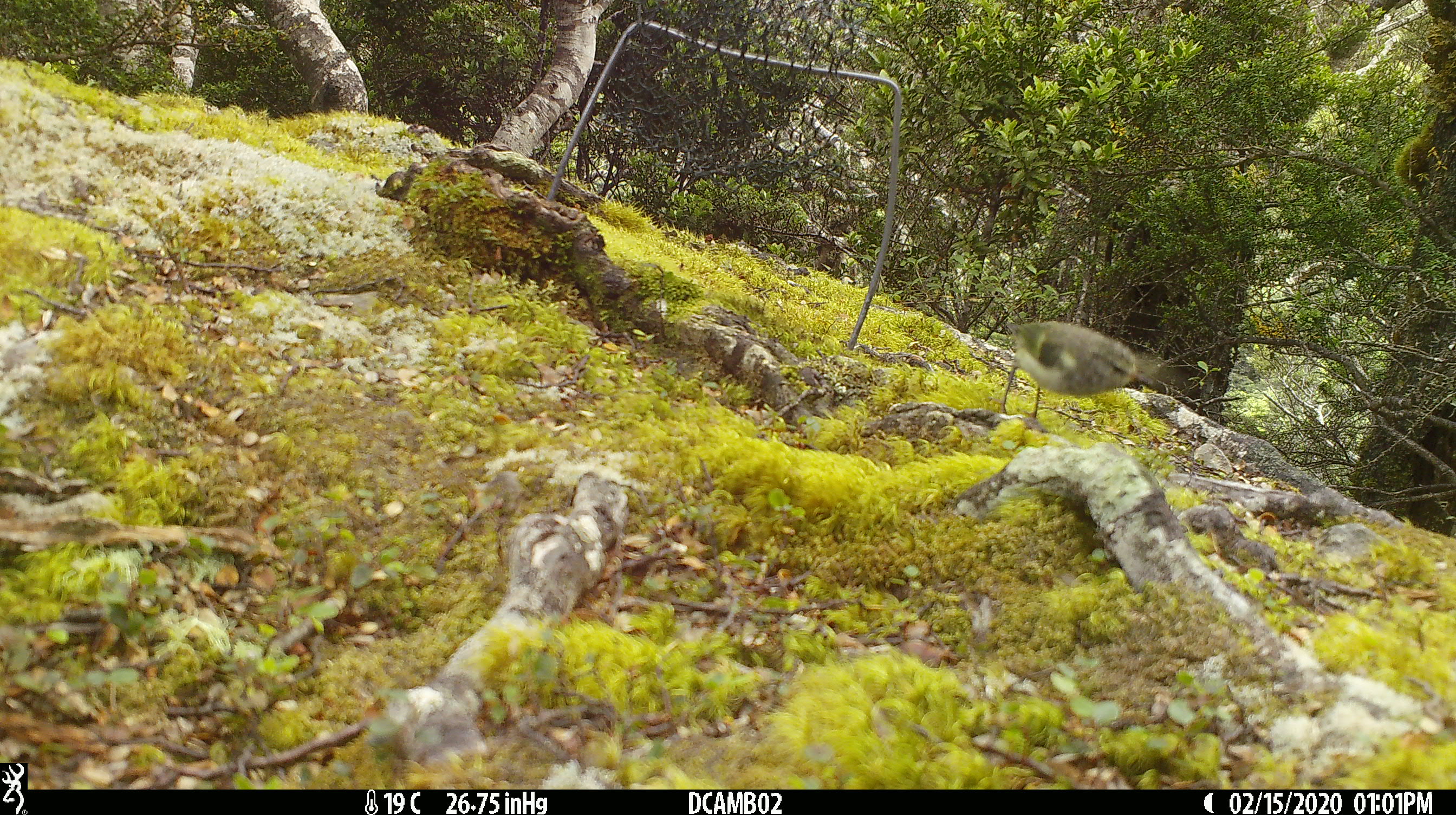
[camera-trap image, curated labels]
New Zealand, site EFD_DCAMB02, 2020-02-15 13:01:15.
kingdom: Animalia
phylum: Chordata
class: Aves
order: Passeriformes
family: Acanthisittidae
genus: Acanthisitta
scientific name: Acanthisitta chloris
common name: rifleman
Rifleman (Acanthisitta chloris).